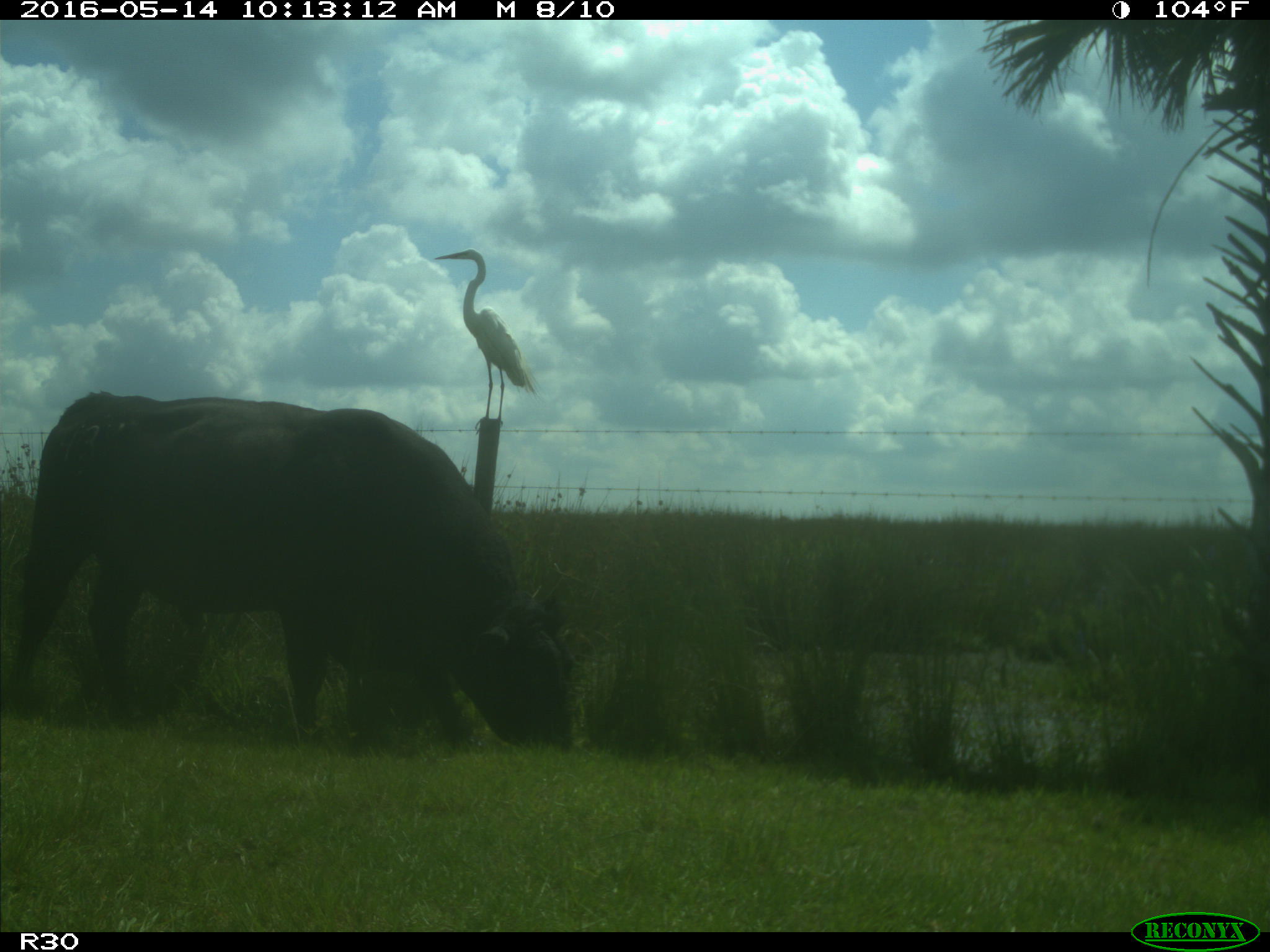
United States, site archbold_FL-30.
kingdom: Animalia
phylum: Chordata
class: Mammalia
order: Artiodactyla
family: Bovidae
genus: Bos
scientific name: Bos taurus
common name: domestic cow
Bos taurus (domestic cow).